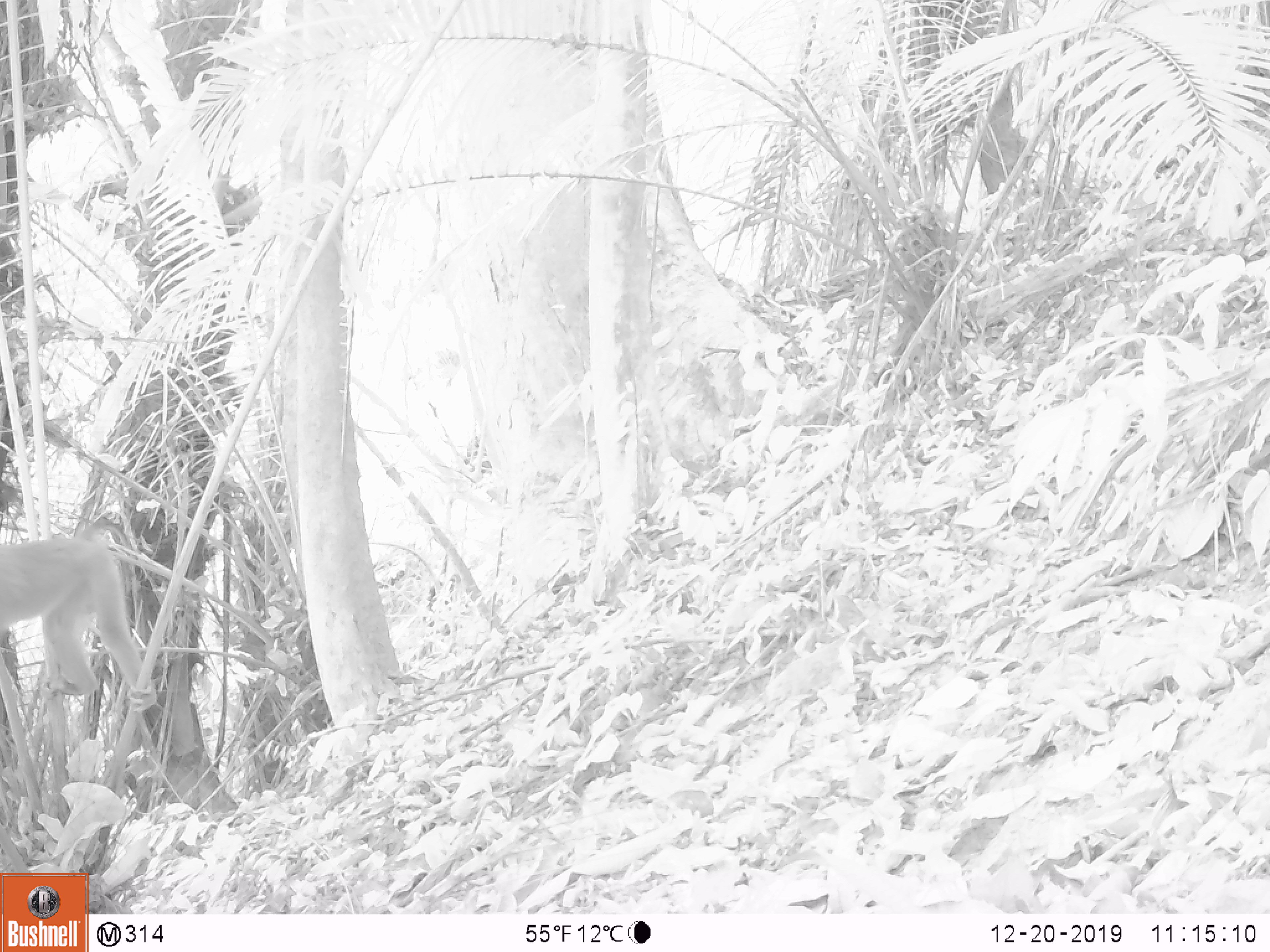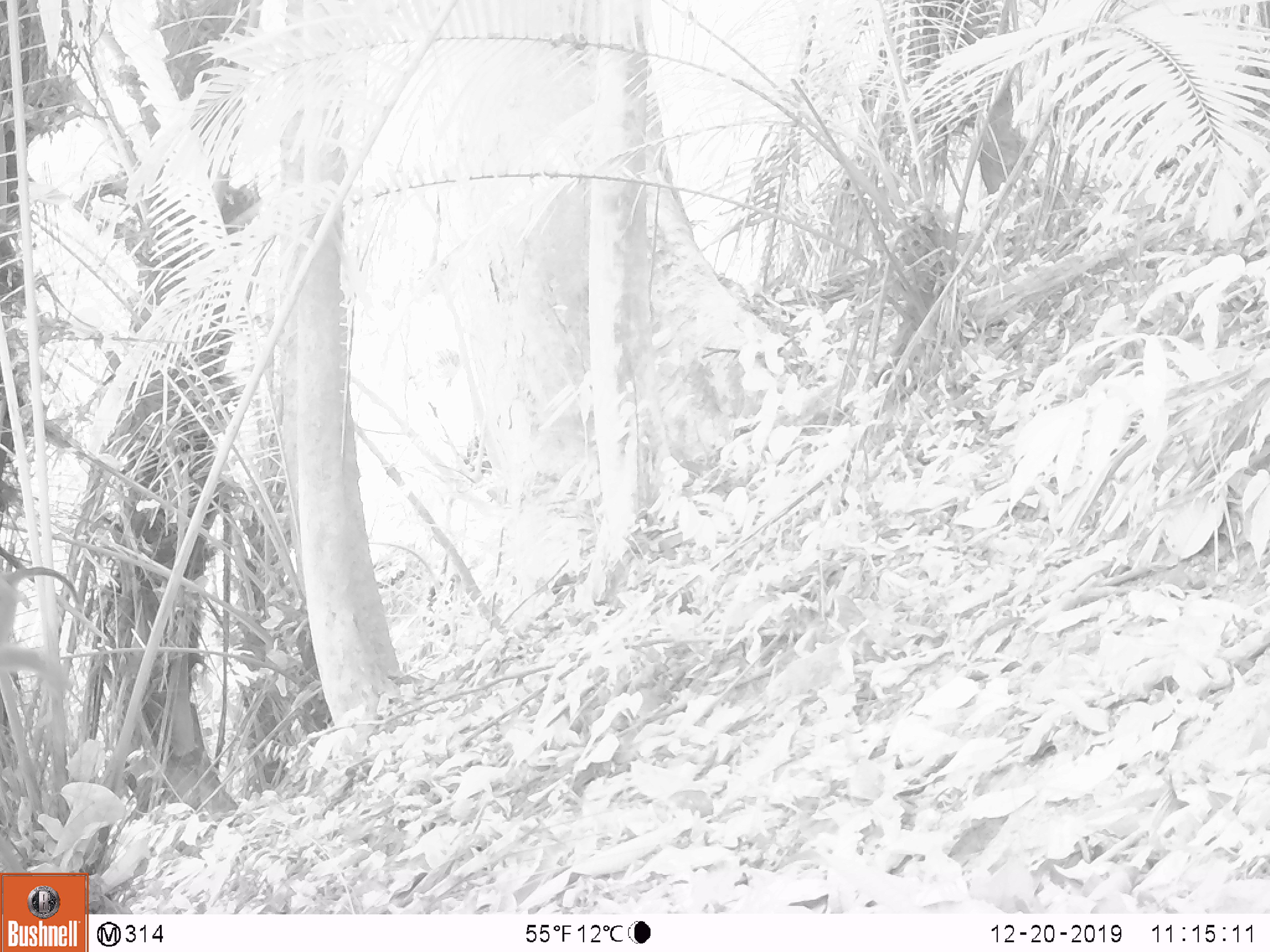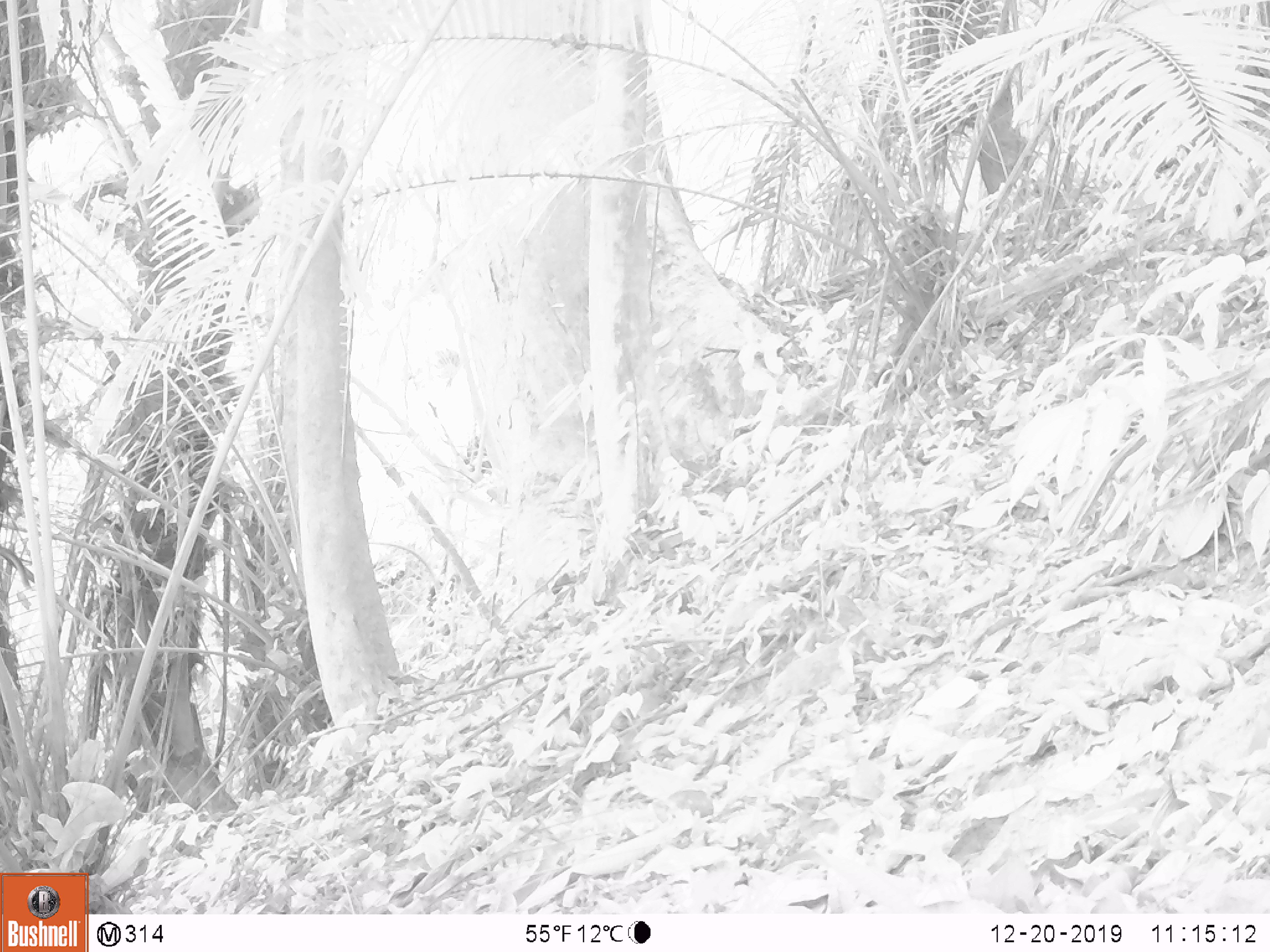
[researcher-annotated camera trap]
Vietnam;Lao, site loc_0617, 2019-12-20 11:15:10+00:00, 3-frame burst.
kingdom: Animalia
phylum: Chordata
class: Mammalia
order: Primates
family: Cercopithecidae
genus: Macaca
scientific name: Macaca nemestrina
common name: pig-tailed macaque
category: pig tailed macaque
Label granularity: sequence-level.